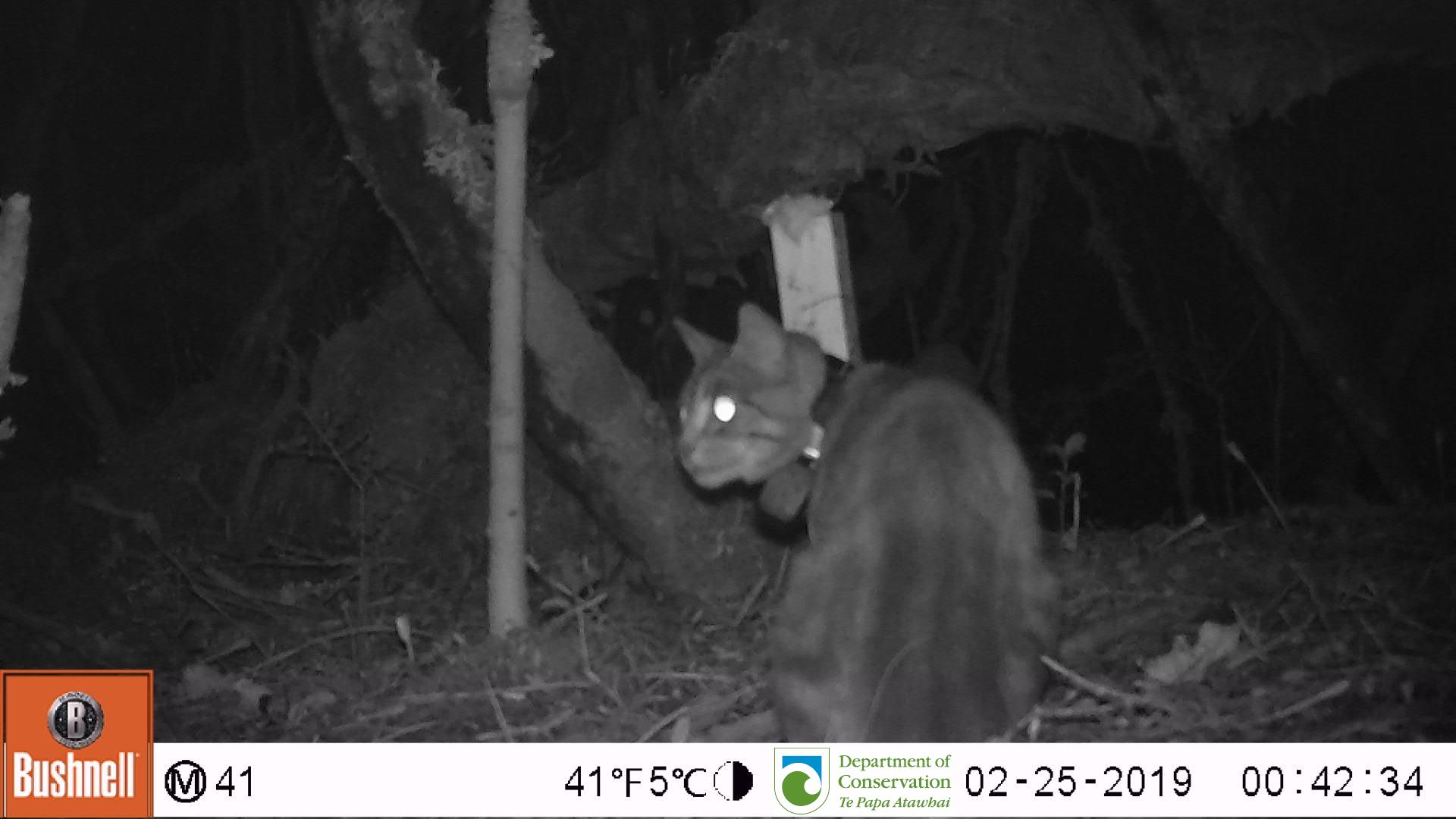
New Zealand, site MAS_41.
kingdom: Animalia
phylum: Chordata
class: Mammalia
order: Carnivora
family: Felidae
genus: Felis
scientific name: Felis catus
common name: domestic cat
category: cat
Cat (domestic cat) (Felis catus).